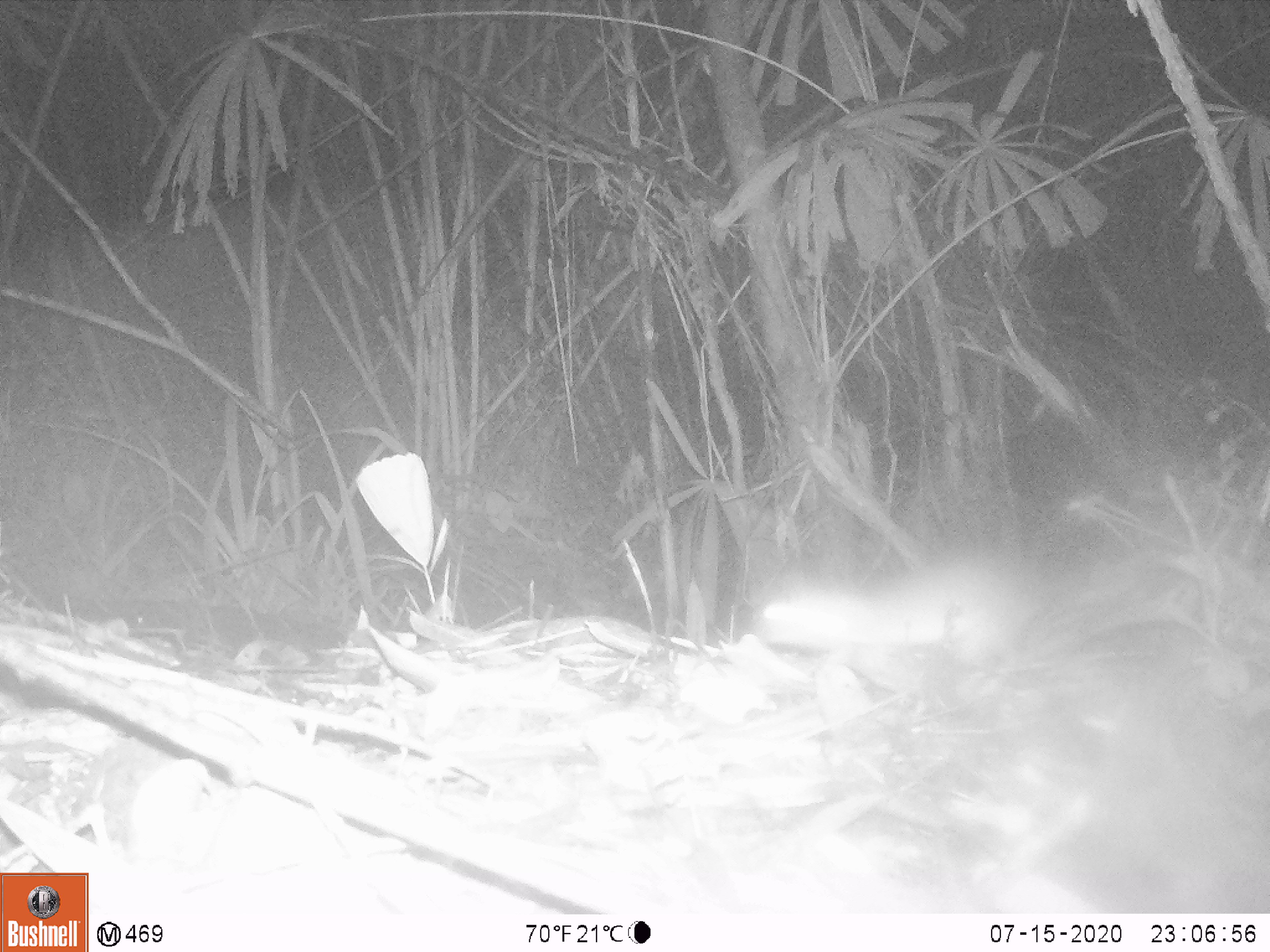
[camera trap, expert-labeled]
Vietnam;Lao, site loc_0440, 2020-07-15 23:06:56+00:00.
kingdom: Animalia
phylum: Chordata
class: Mammalia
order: Rodentia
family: Muridae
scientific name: Muridae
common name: old-world mice and rats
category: unidentified murid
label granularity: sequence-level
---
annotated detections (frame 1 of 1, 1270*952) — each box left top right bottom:
unidentified murid: 759 565 1030 670